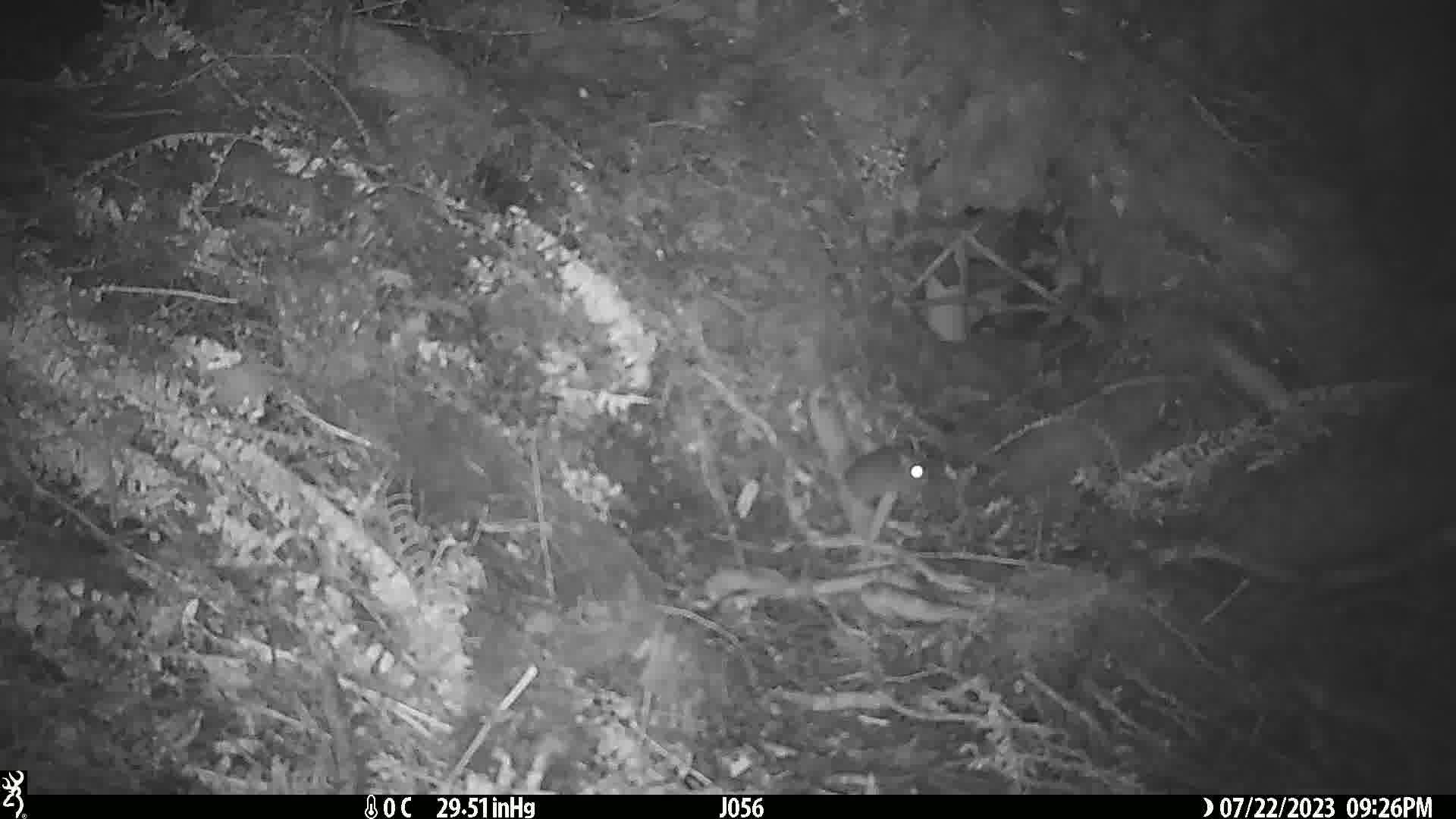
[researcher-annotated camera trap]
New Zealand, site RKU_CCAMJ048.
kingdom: Animalia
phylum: Chordata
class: Mammalia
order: Rodentia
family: Muridae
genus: Rattus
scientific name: Rattus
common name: rat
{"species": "rat (Rattus)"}